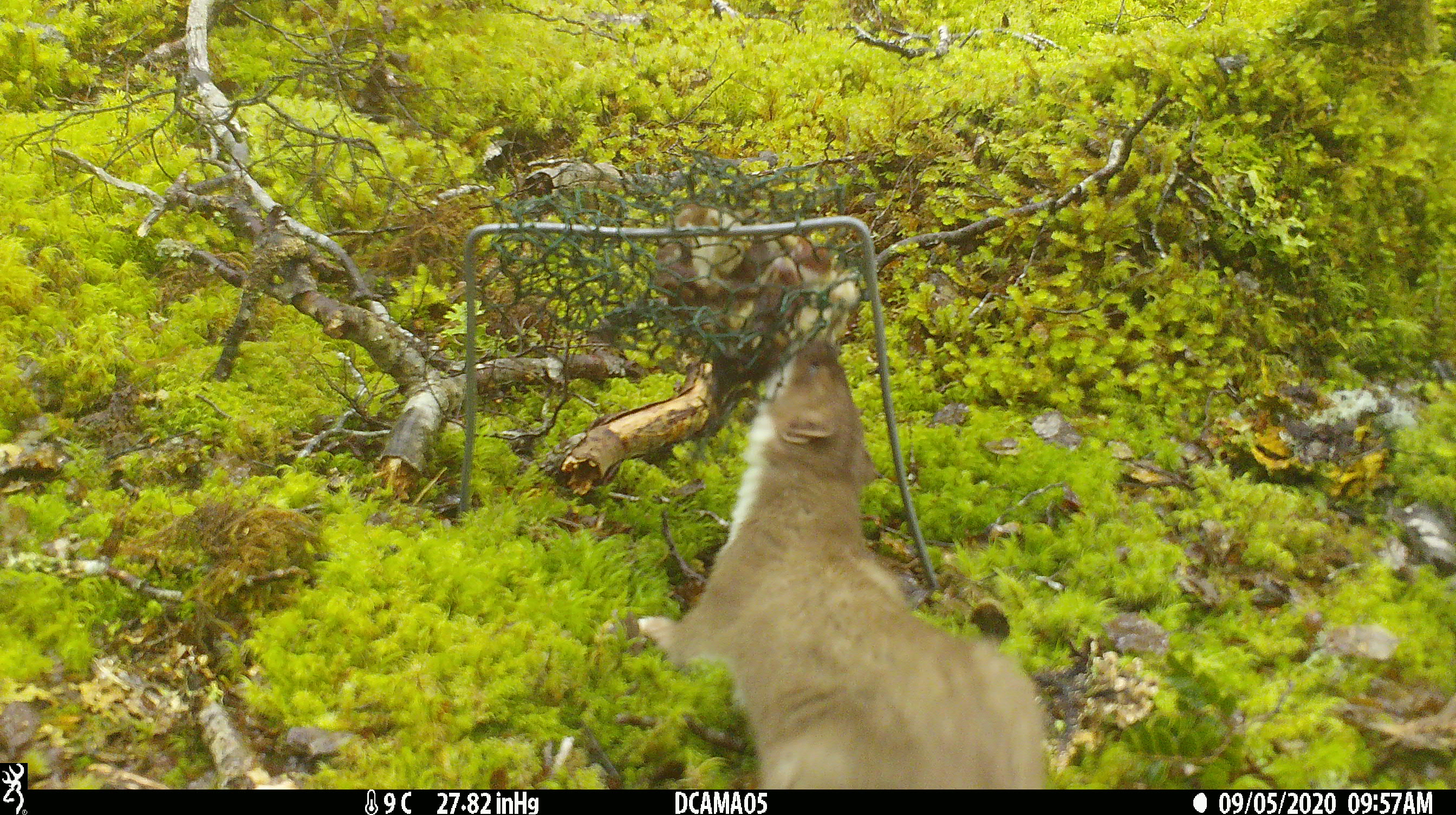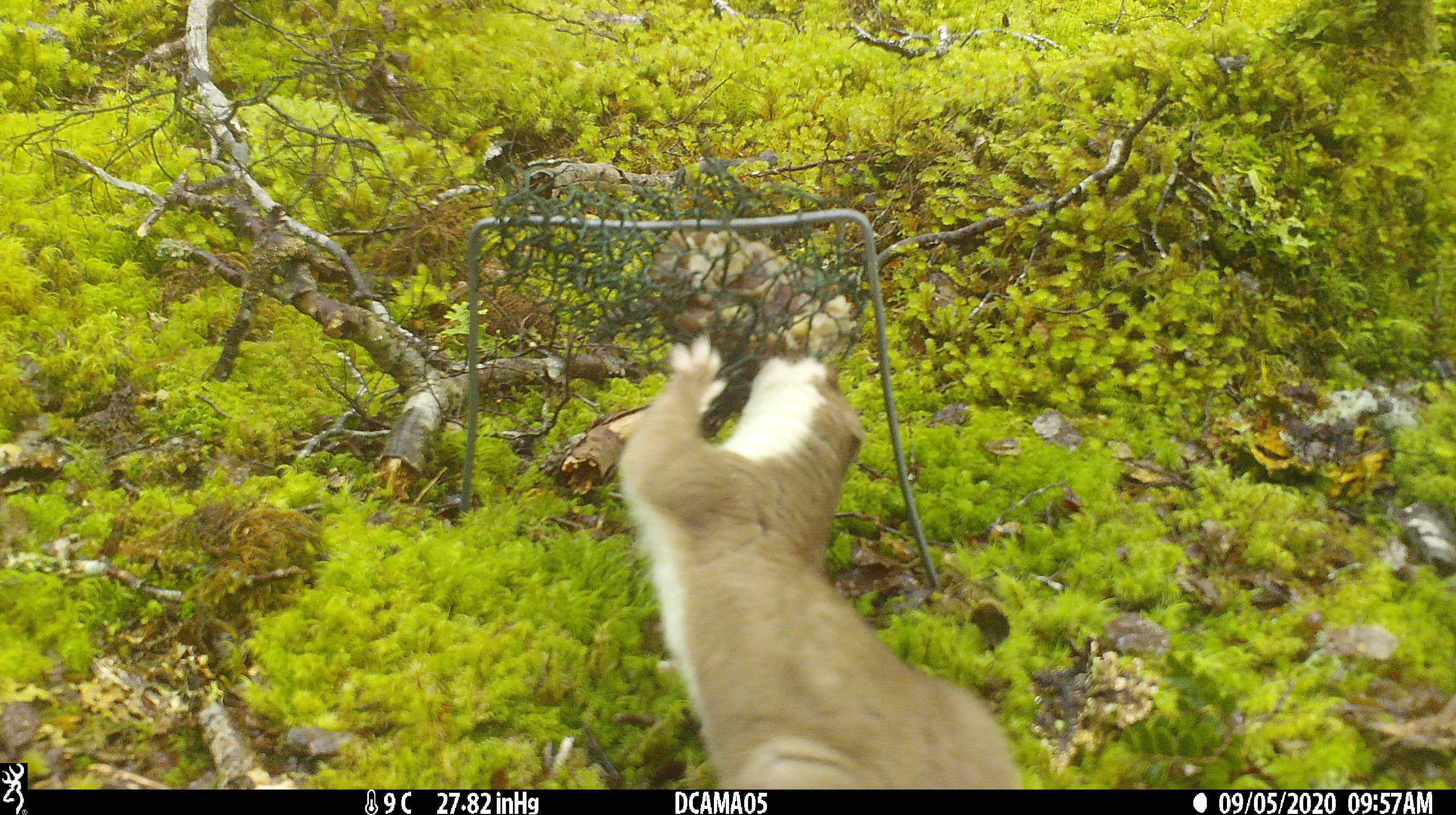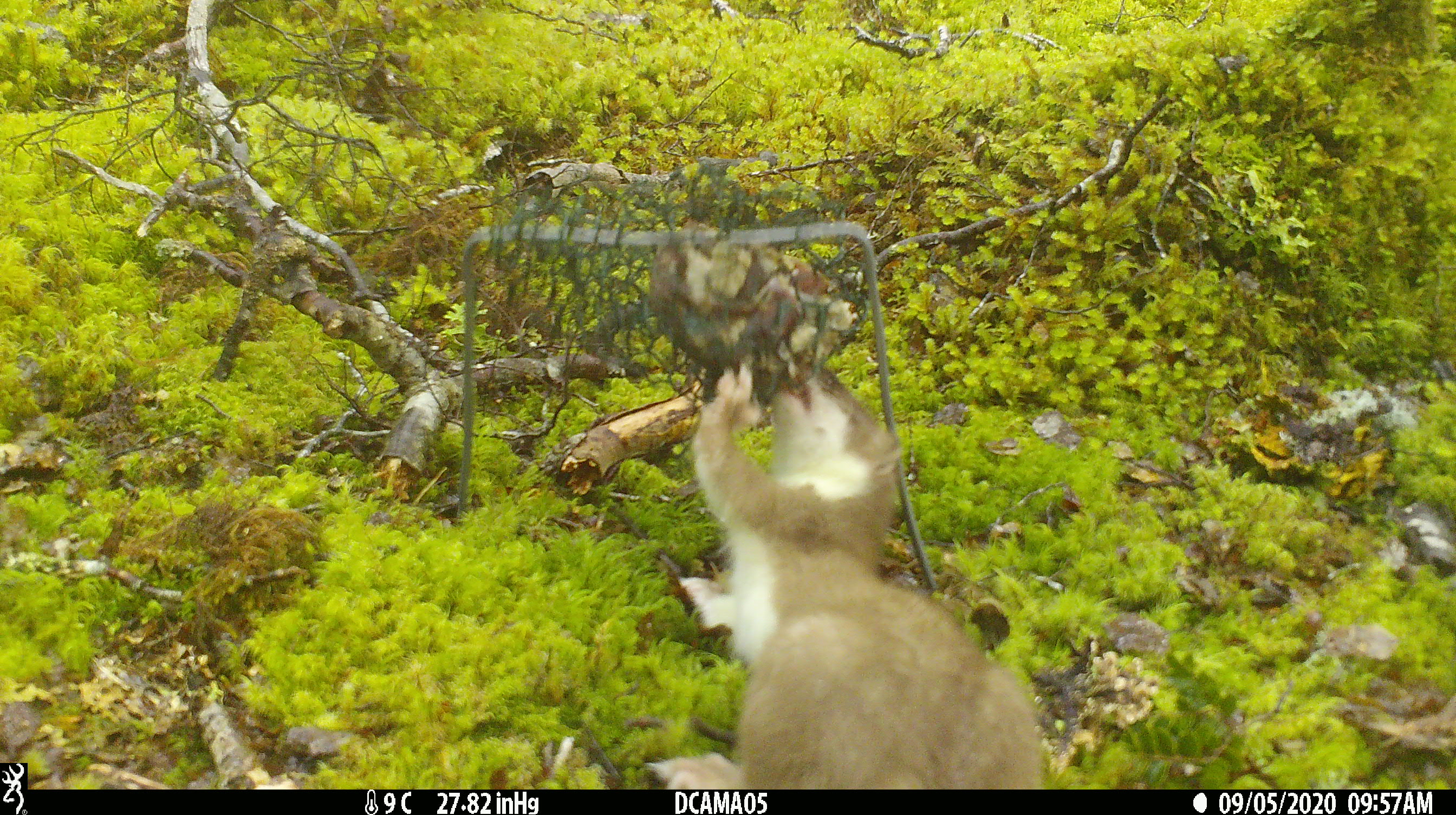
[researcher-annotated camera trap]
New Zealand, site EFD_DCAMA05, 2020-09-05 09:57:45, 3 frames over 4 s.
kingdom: Animalia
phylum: Chordata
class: Mammalia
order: Carnivora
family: Mustelidae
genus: Mustela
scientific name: Mustela erminea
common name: stoat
Stoat (Mustela erminea).